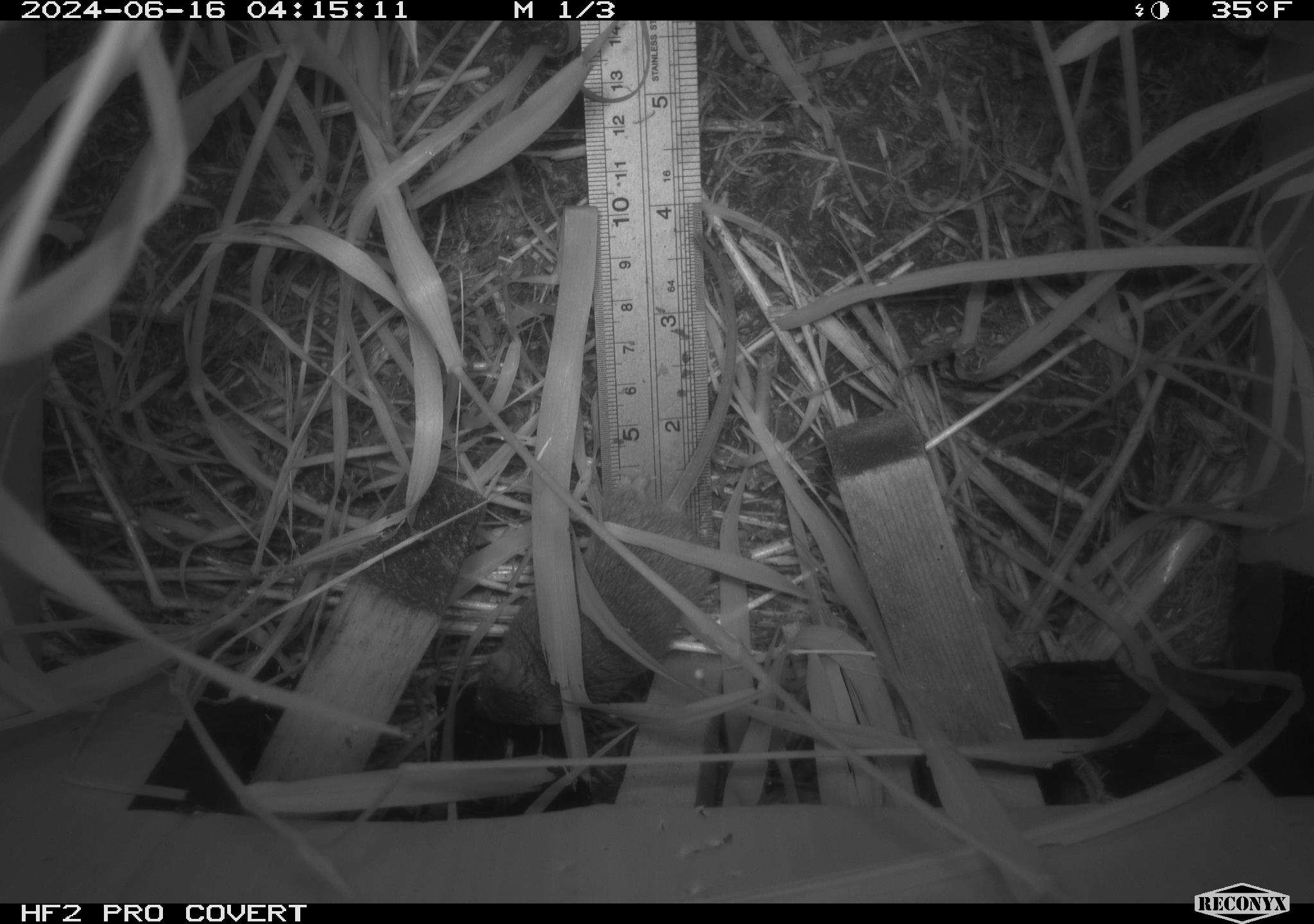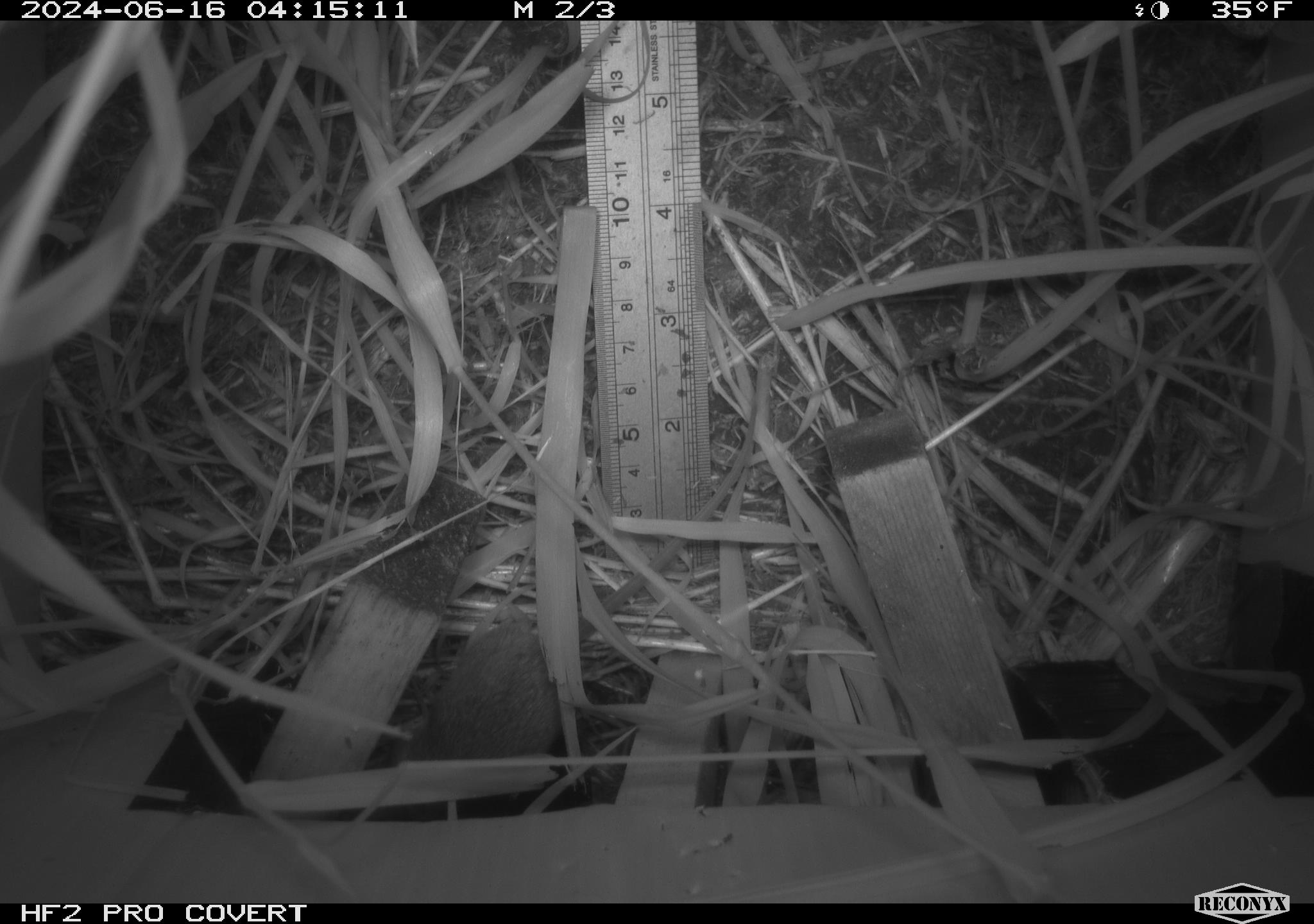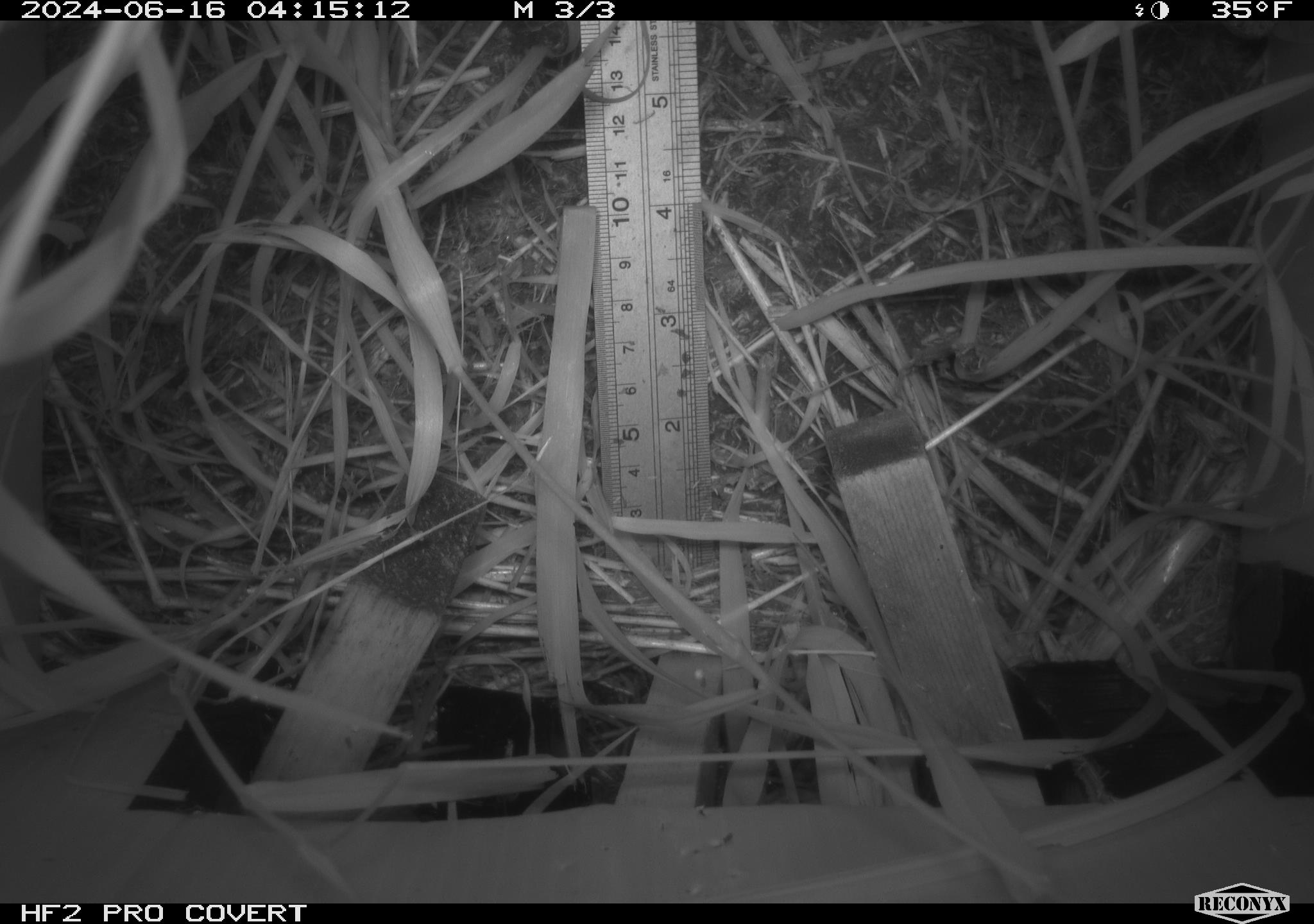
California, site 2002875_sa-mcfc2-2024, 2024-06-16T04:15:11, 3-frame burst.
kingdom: Animalia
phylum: Chordata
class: Mammalia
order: Rodentia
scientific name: Rodentia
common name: rodent